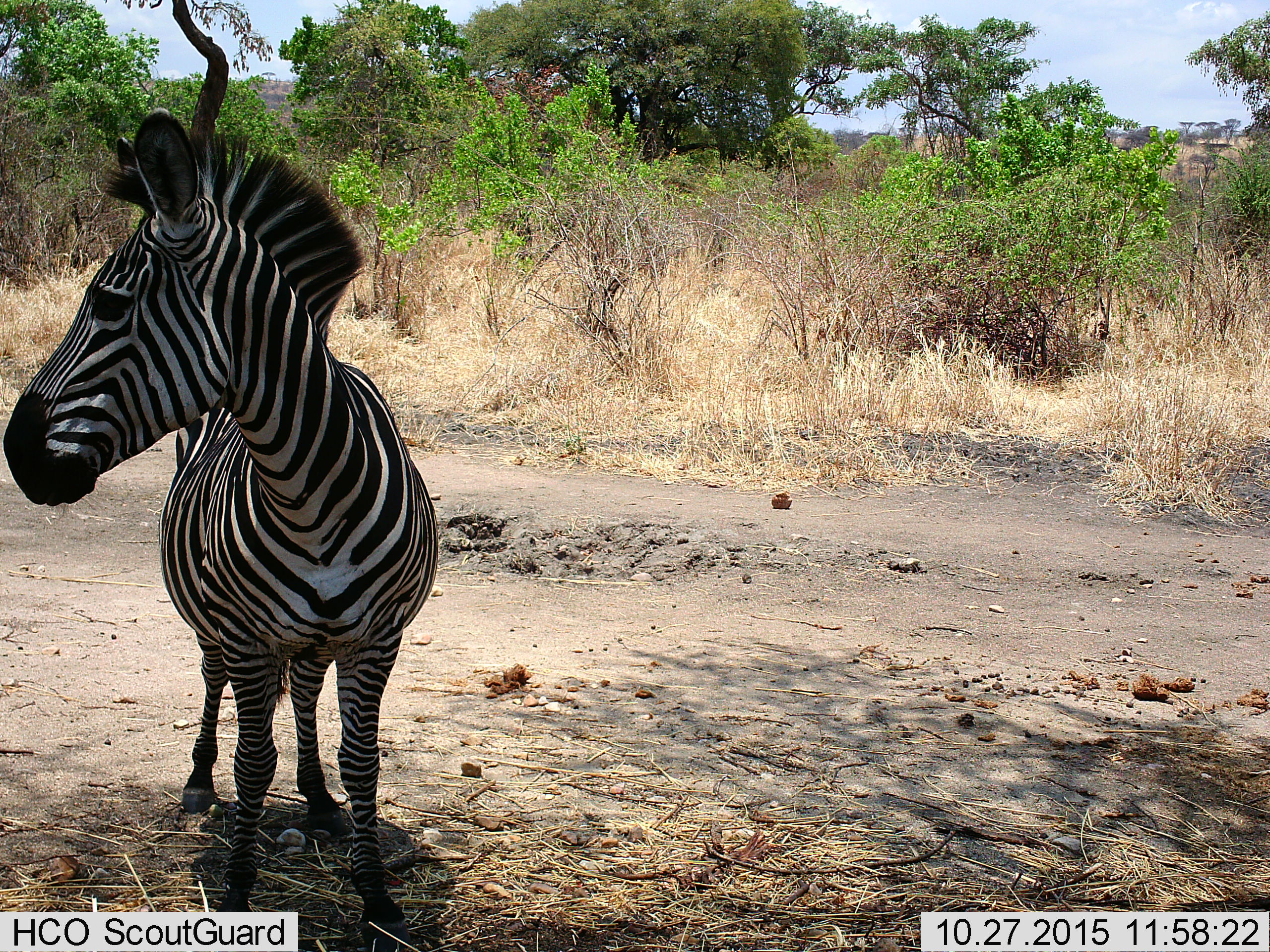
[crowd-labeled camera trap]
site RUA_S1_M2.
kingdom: Animalia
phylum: Chordata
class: Mammalia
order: Perissodactyla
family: Equidae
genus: Equus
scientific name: Equus quagga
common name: plains zebra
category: zebraplains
Zebraplains (plains zebra) (Equus quagga), count 1. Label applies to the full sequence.